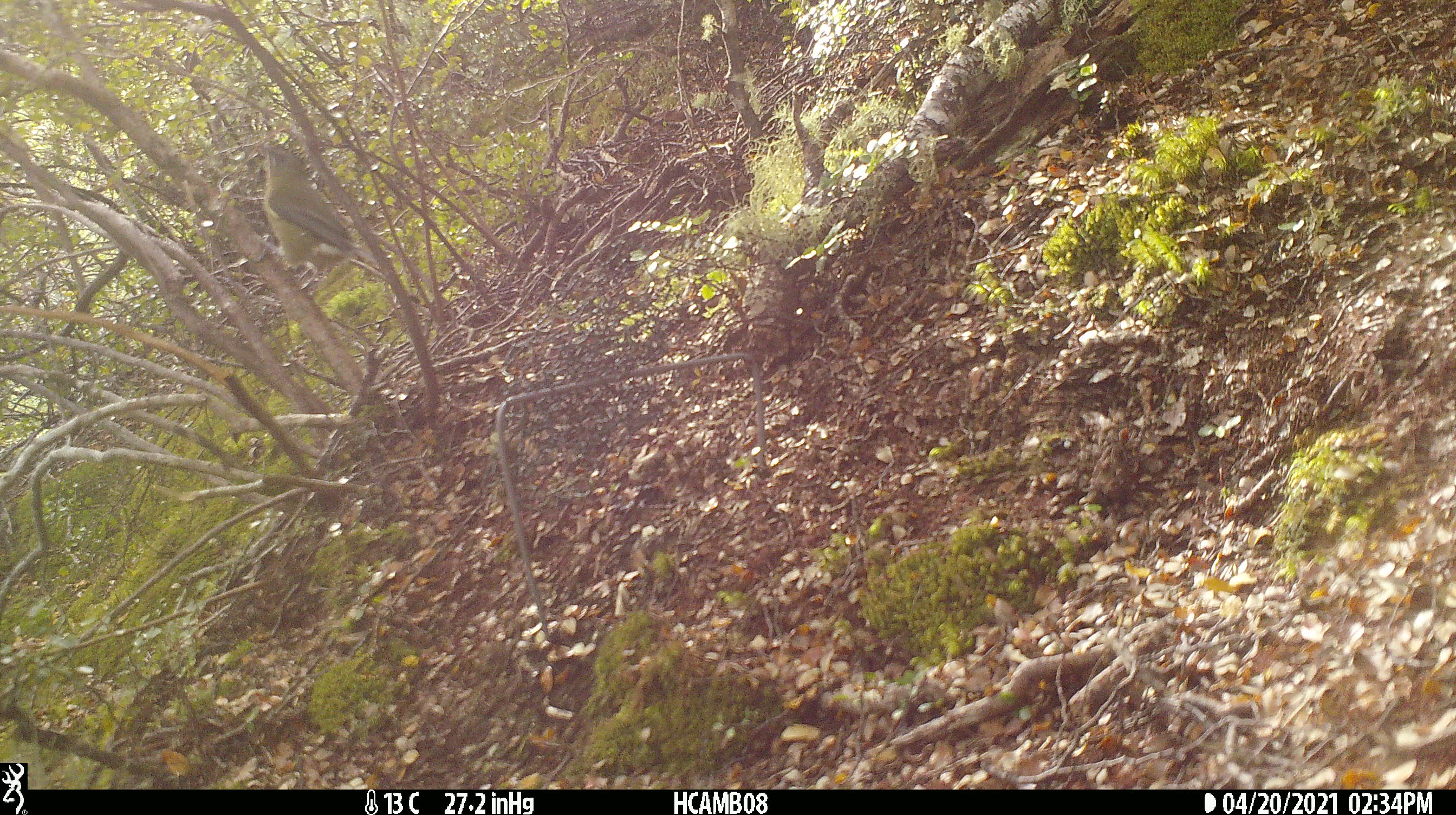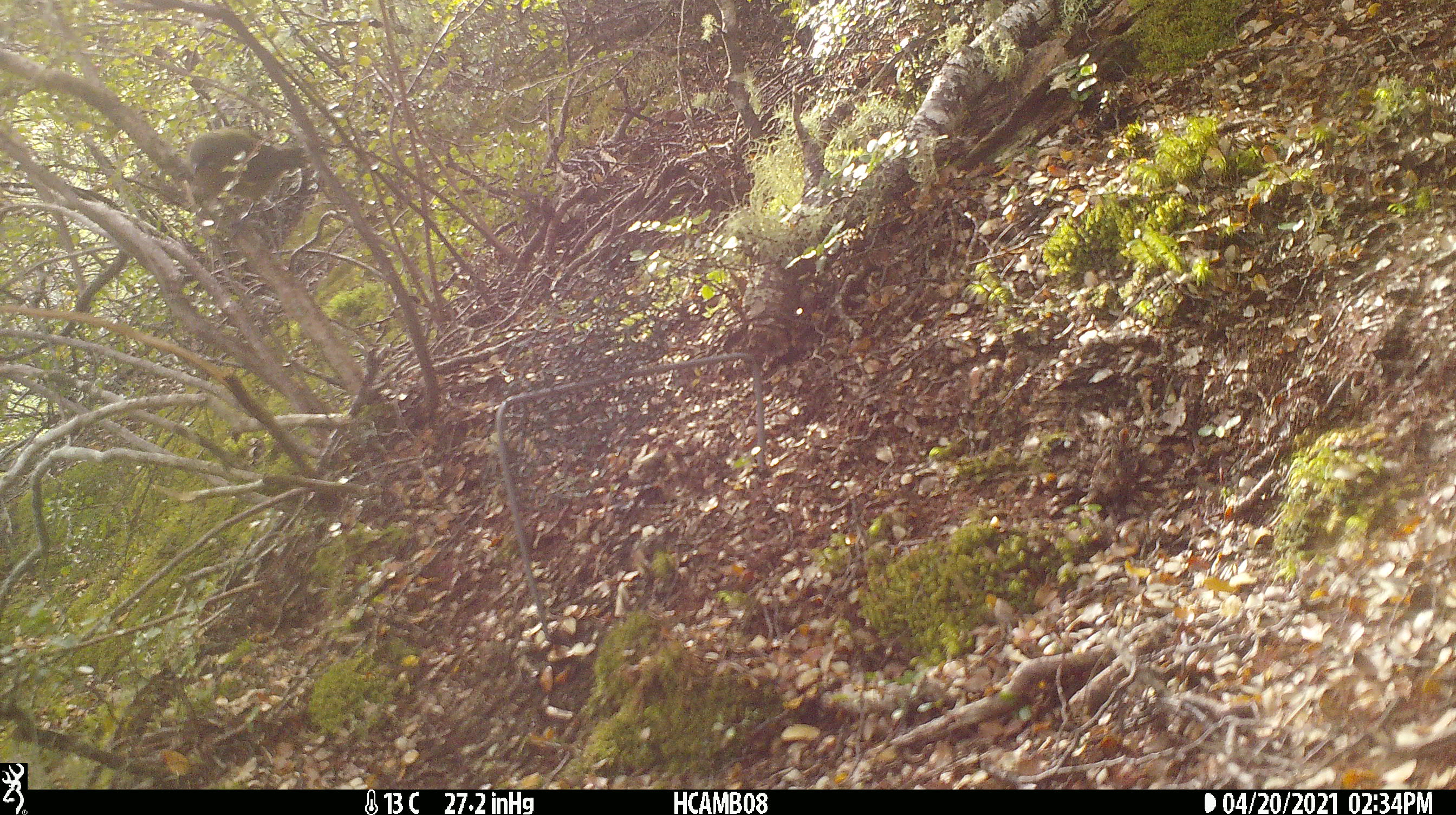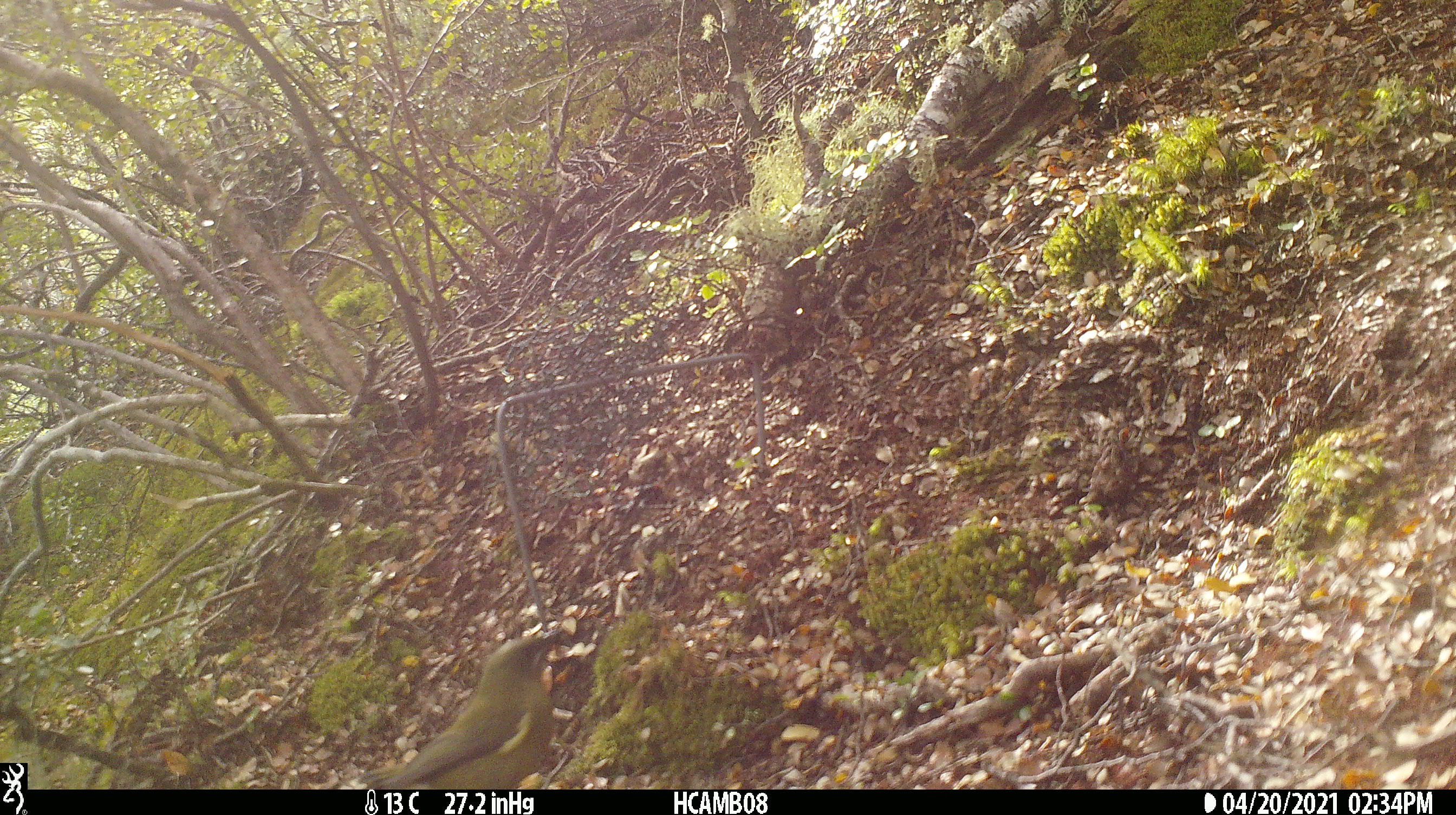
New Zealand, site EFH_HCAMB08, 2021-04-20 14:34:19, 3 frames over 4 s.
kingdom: Animalia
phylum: Chordata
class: Aves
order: Passeriformes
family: Meliphagidae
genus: Anthornis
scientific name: Anthornis melanura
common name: new zealand bellbird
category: bellbird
Bellbird (new zealand bellbird) (Anthornis melanura).